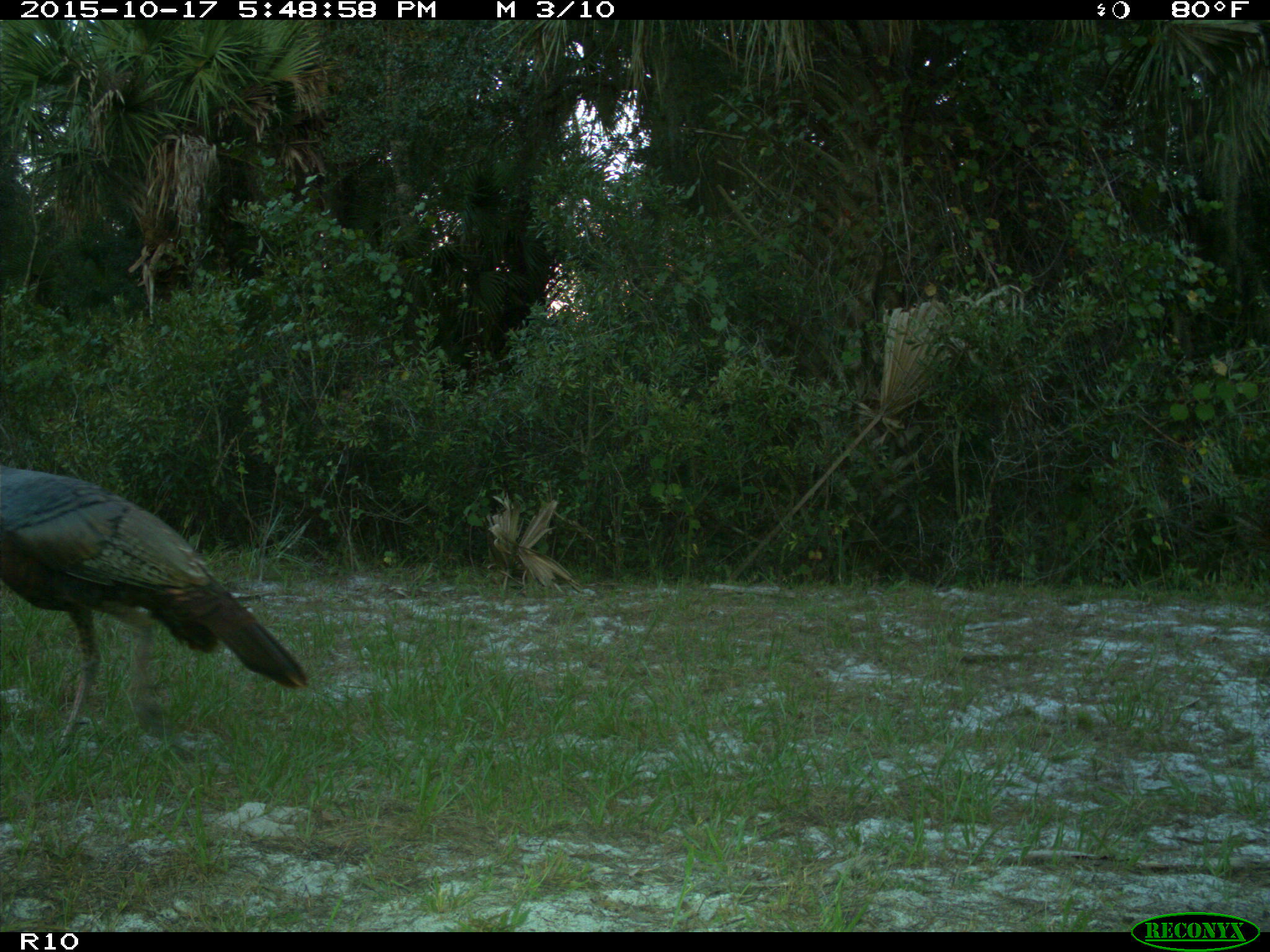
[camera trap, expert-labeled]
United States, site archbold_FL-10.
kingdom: Animalia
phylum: Chordata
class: Aves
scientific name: Aves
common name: birds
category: unidentified bird